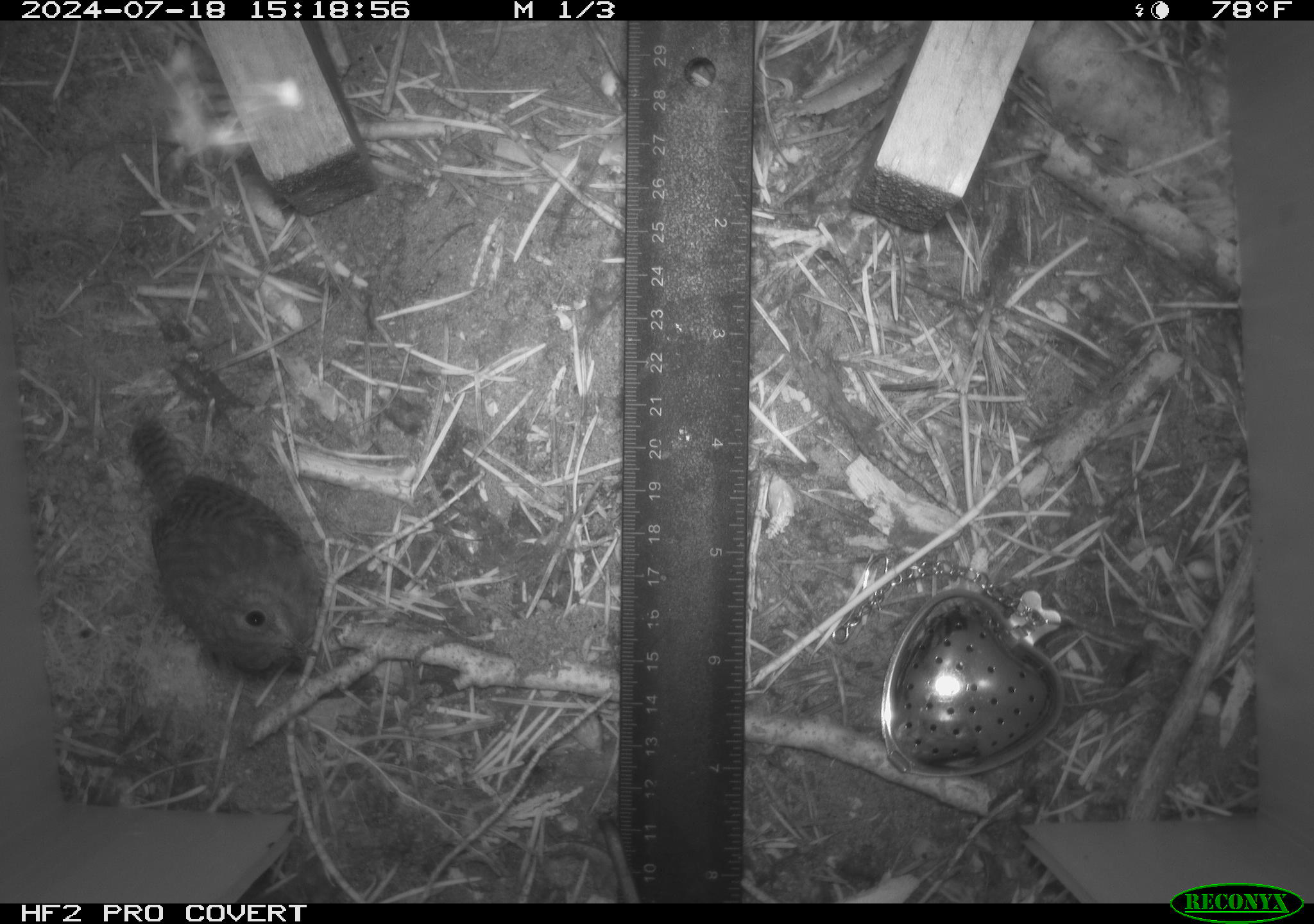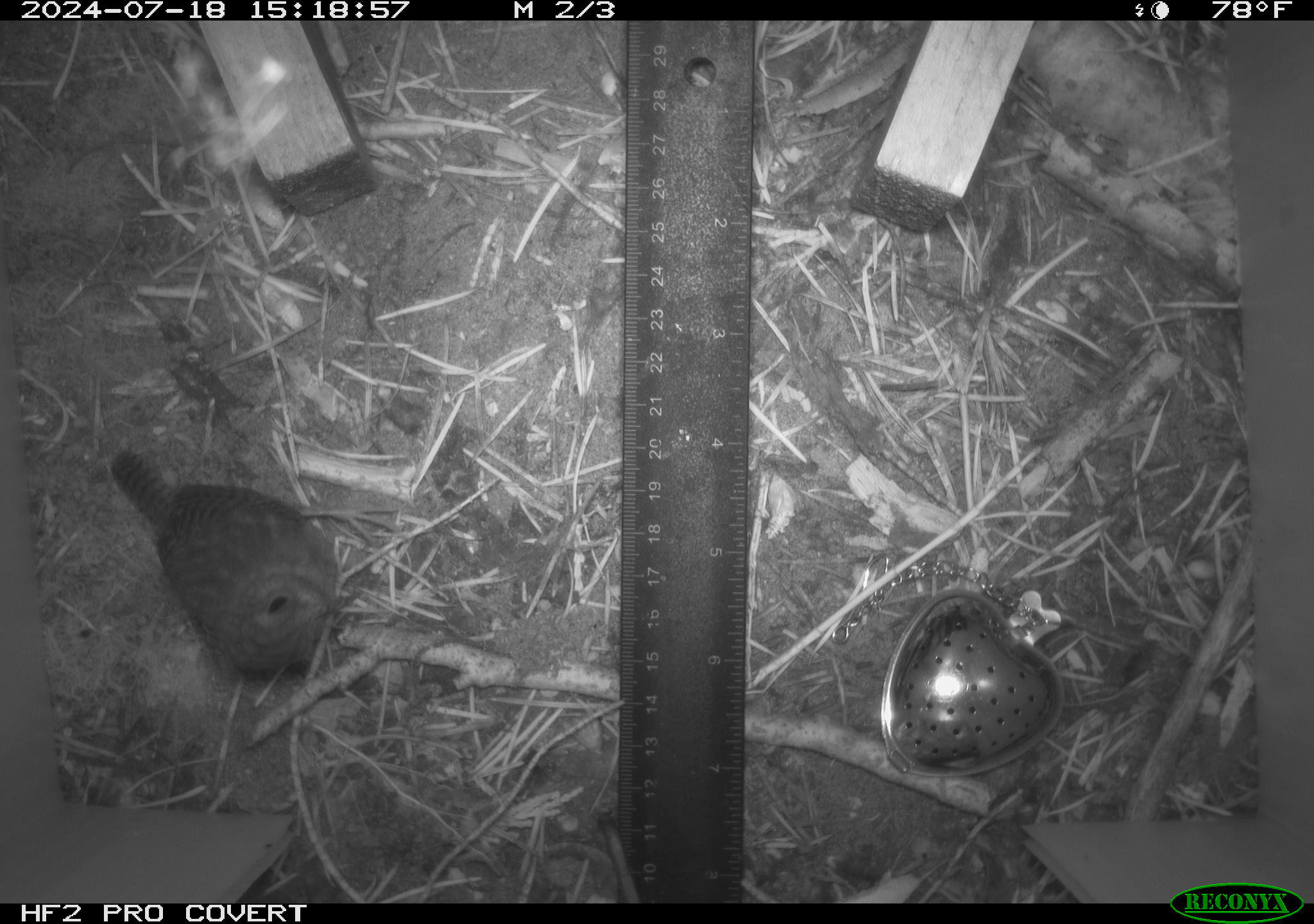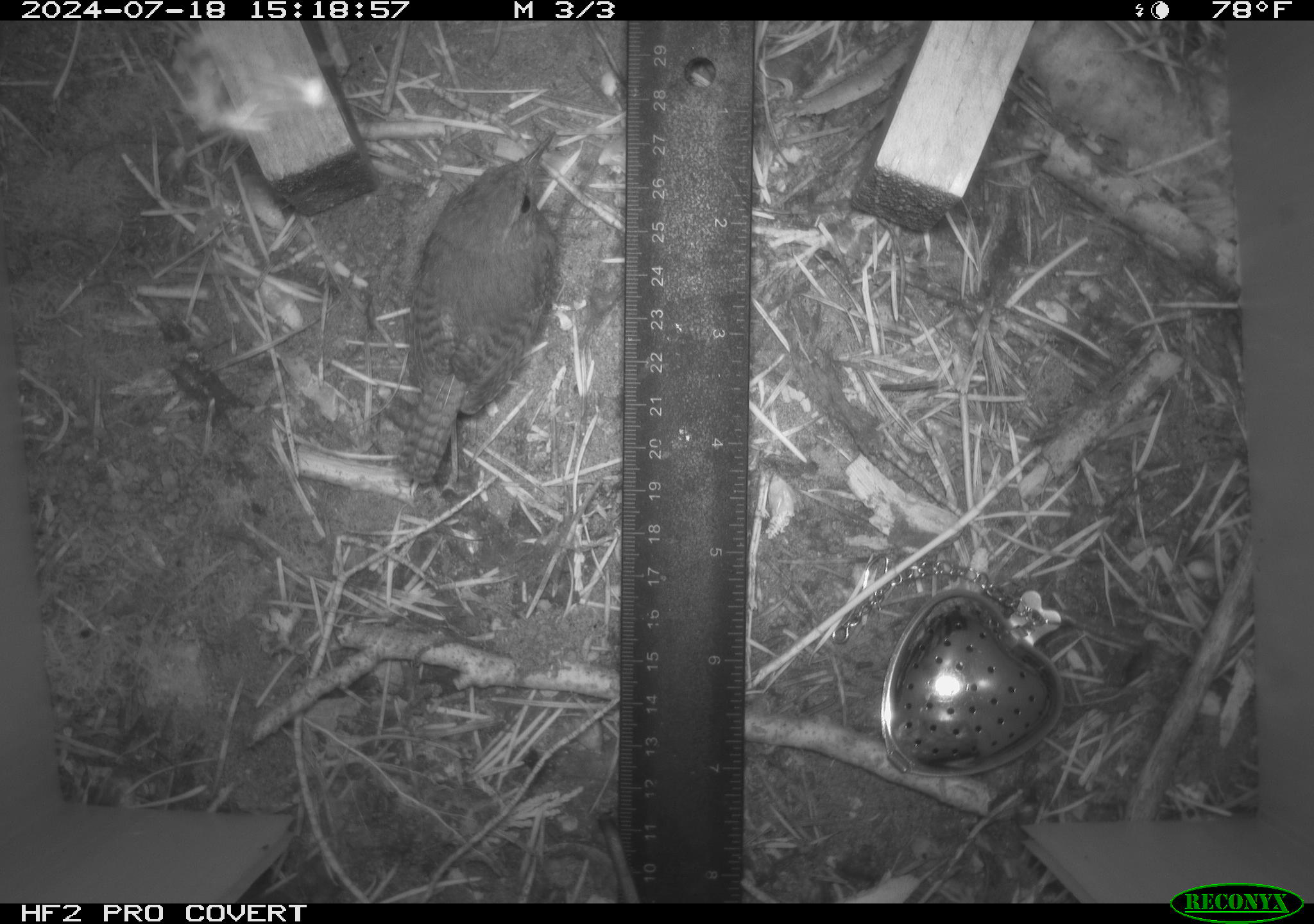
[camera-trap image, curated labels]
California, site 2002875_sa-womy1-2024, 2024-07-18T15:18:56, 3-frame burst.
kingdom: Animalia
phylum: Chordata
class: Aves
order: Passeriformes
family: Troglodytidae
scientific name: Troglodytidae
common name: wren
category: troglodytidae family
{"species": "troglodytidae family (wren) (Troglodytidae)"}